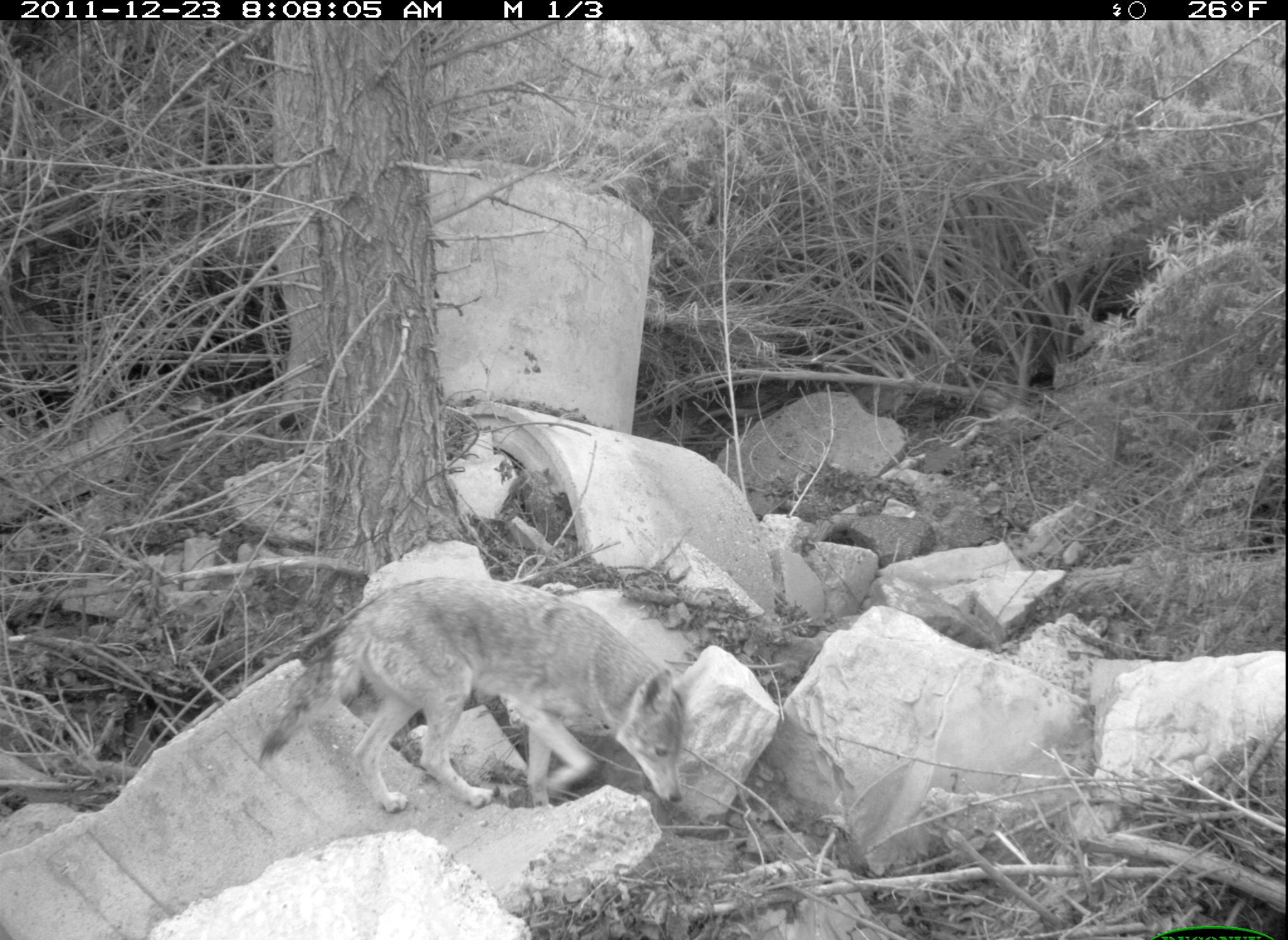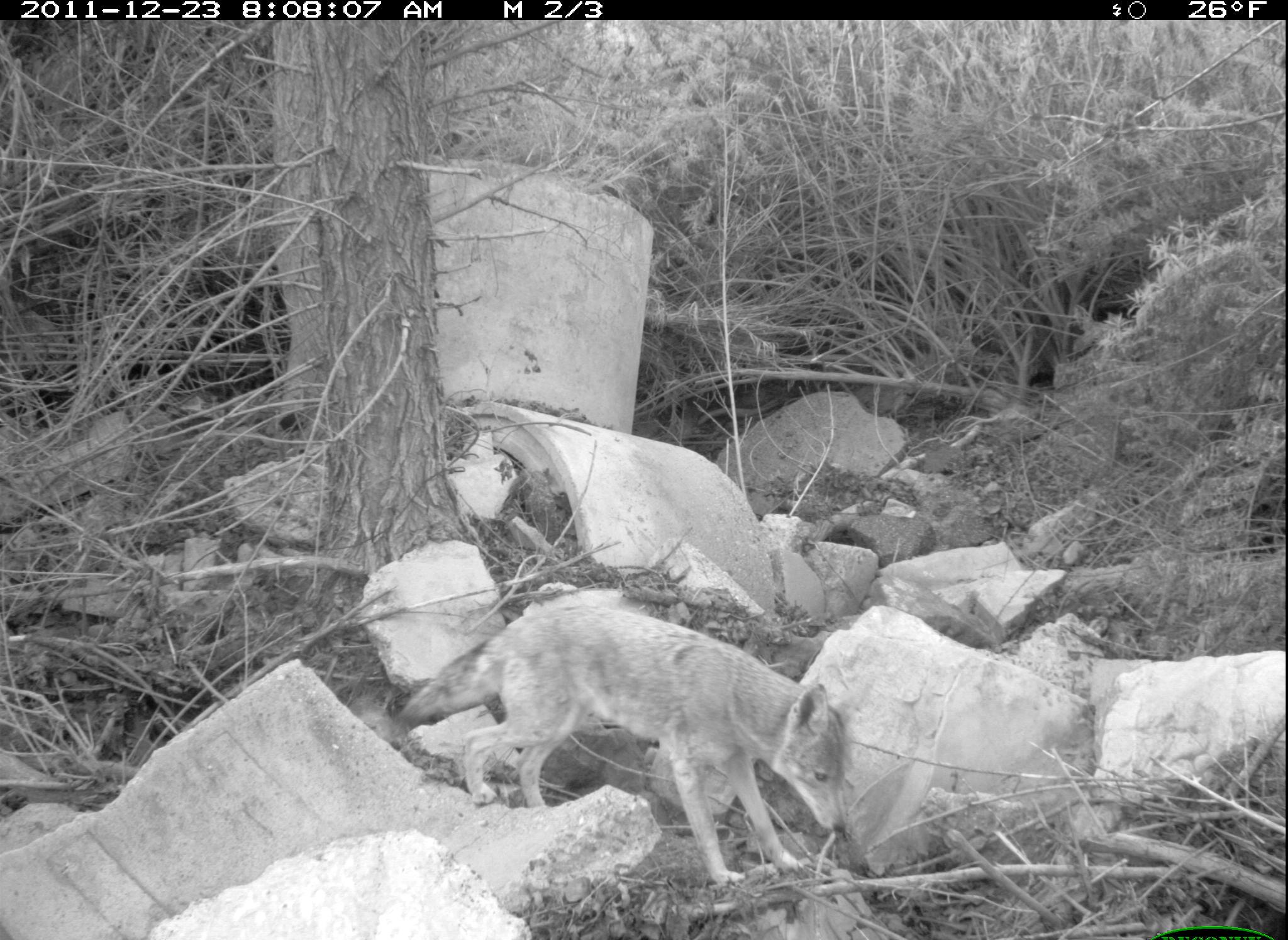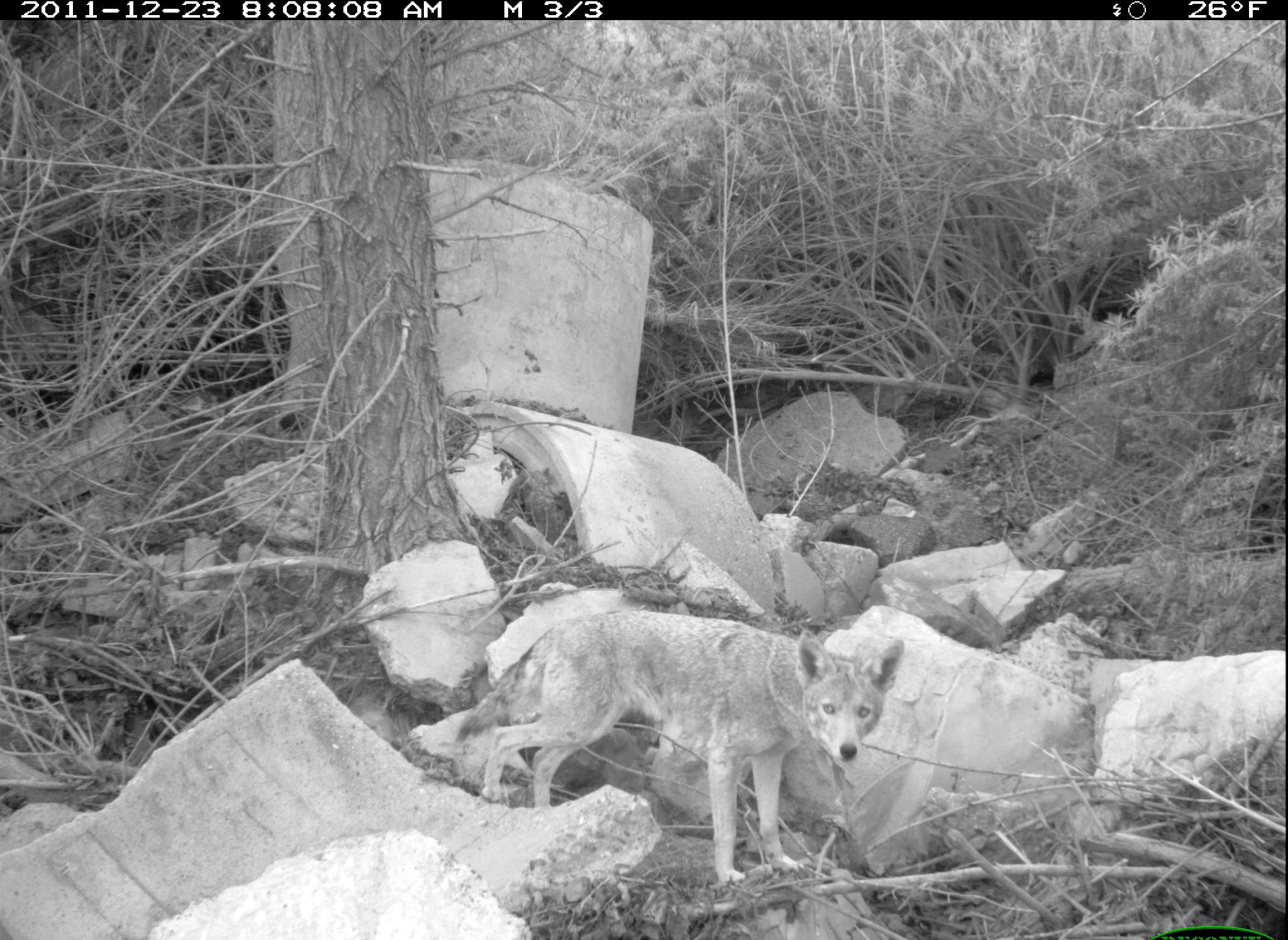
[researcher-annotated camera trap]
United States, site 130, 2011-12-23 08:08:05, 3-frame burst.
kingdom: Animalia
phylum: Chordata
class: Mammalia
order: Carnivora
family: Canidae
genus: Canis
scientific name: Canis latrans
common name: coyote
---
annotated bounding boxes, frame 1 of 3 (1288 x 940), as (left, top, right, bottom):
coyote: (258, 575, 702, 817)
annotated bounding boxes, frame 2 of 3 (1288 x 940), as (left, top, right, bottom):
coyote: (394, 594, 882, 896)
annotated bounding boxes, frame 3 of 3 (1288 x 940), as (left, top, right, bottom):
coyote: (422, 570, 924, 910)